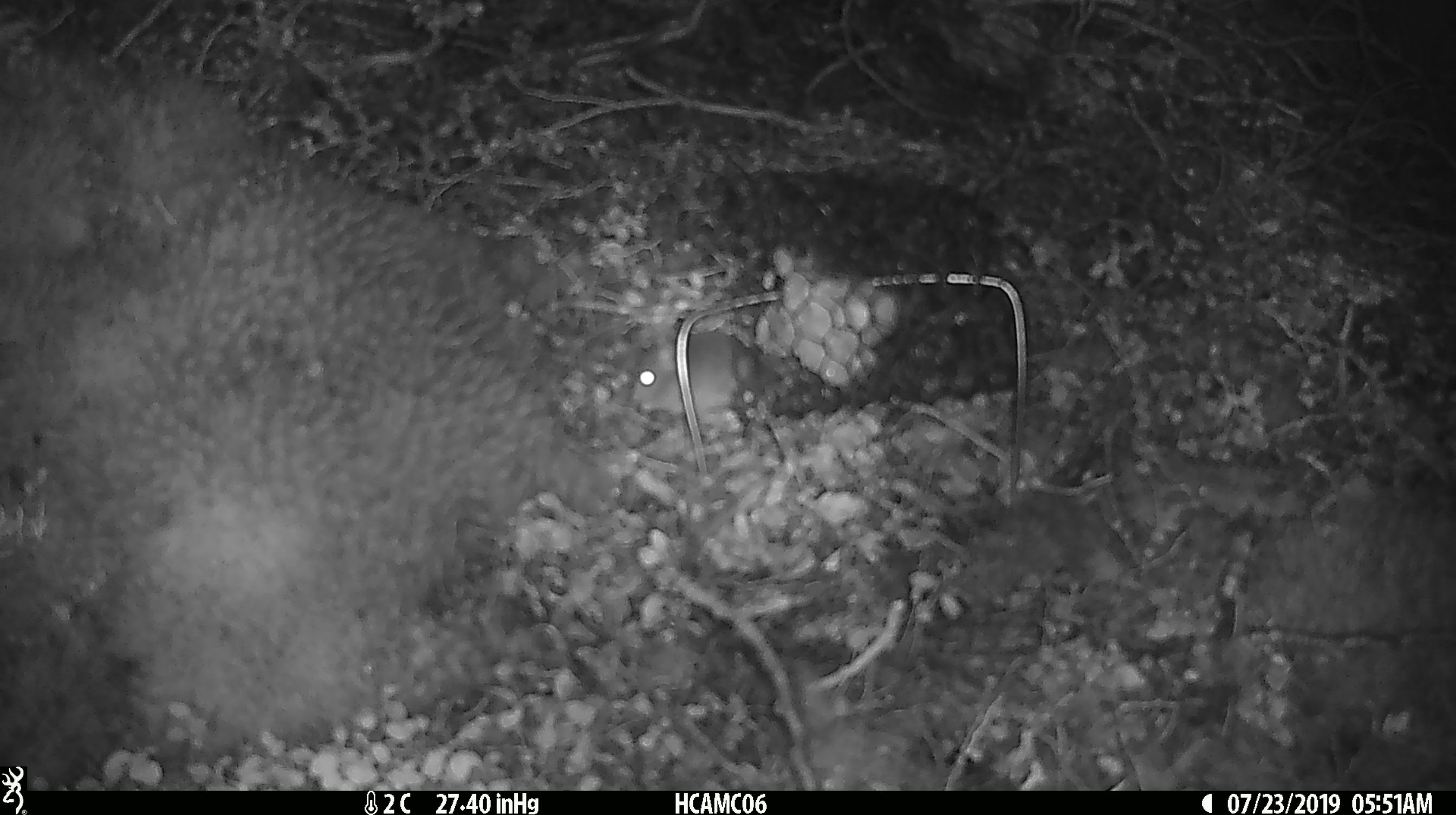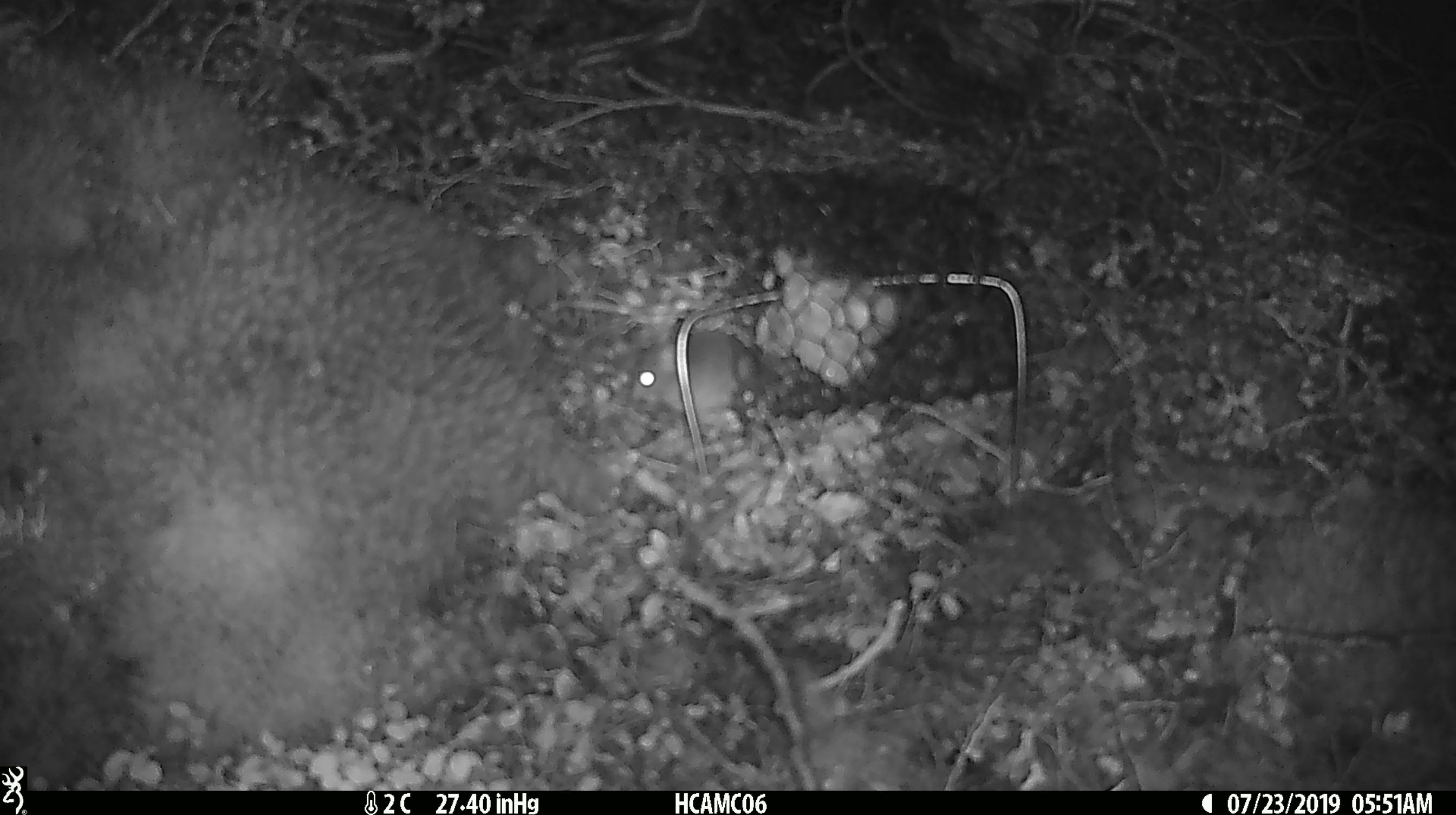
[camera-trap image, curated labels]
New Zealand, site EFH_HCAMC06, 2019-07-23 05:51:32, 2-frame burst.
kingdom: Animalia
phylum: Chordata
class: Mammalia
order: Rodentia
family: Muridae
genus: Mus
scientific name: Mus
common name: mouse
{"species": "mouse (Mus)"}